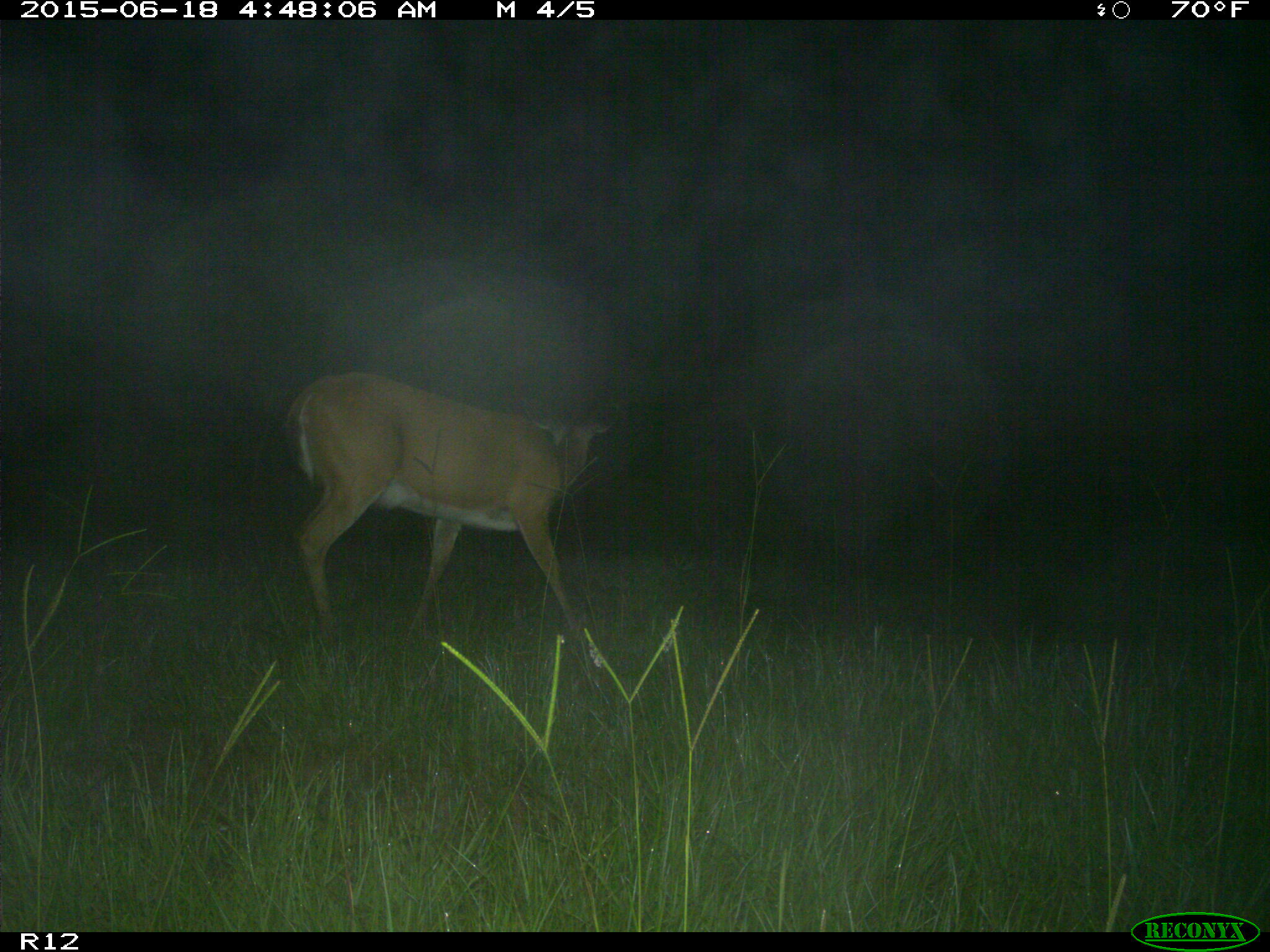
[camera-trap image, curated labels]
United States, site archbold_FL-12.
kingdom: Animalia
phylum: Chordata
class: Mammalia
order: Artiodactyla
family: Cervidae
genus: Odocoileus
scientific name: Odocoileus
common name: deer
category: unidentified deer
Unidentified deer (deer) (Odocoileus).